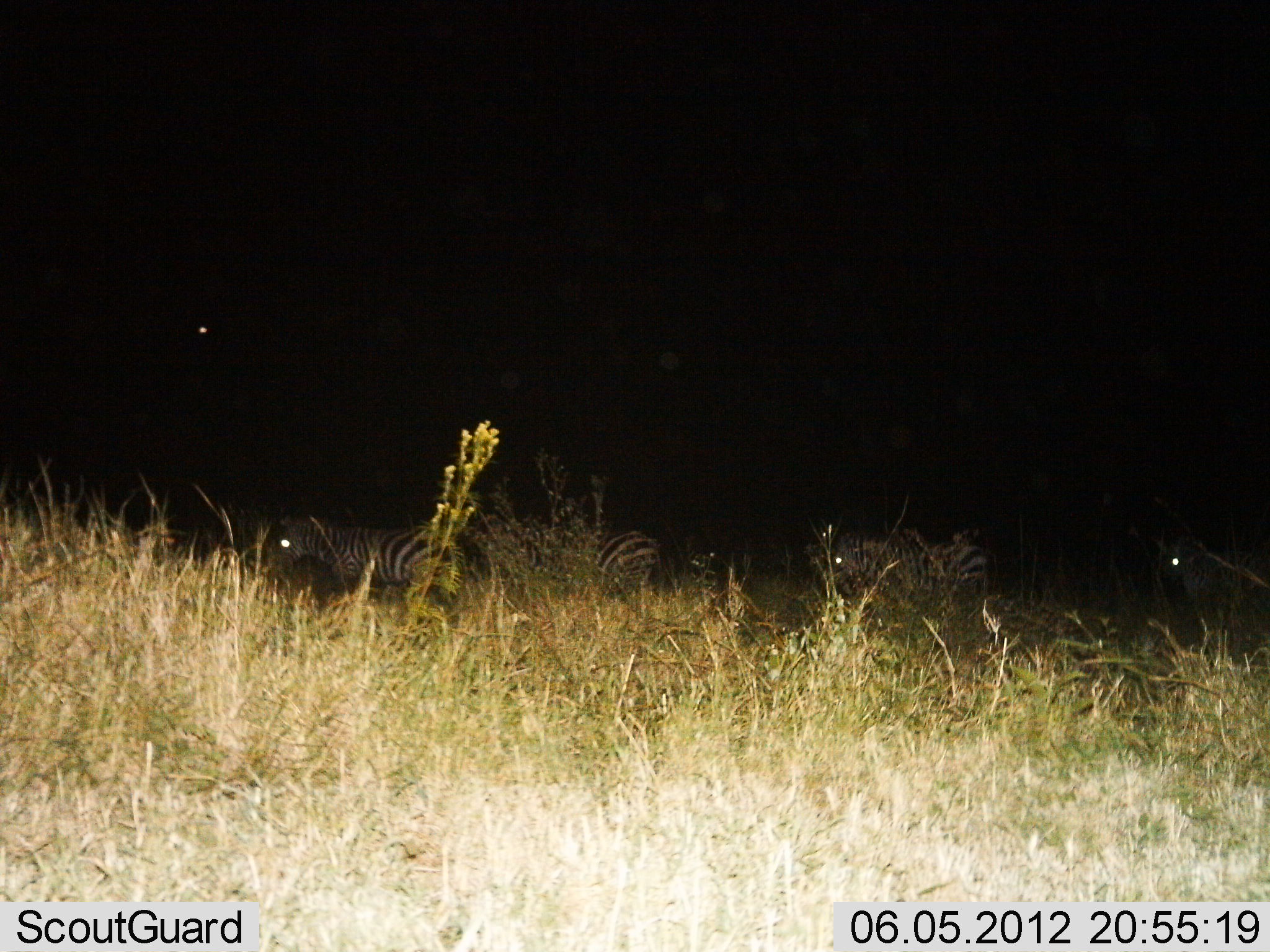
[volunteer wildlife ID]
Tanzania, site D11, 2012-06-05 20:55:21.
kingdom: Animalia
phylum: Chordata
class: Mammalia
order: Perissodactyla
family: Equidae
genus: Equus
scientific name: Equus quagga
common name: plains zebra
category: zebra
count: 4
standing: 50%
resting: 10%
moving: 40%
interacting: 0%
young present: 0%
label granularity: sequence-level